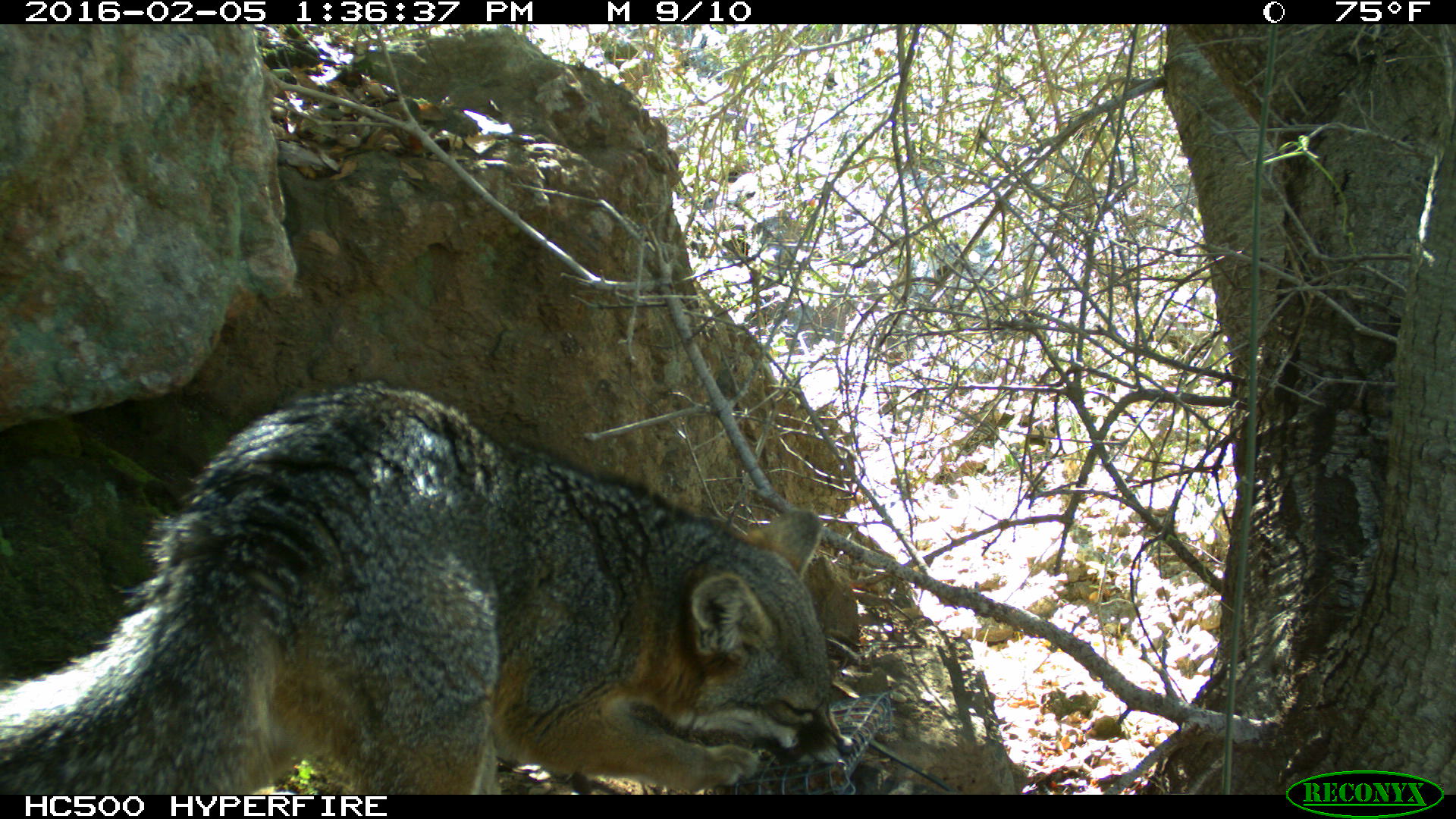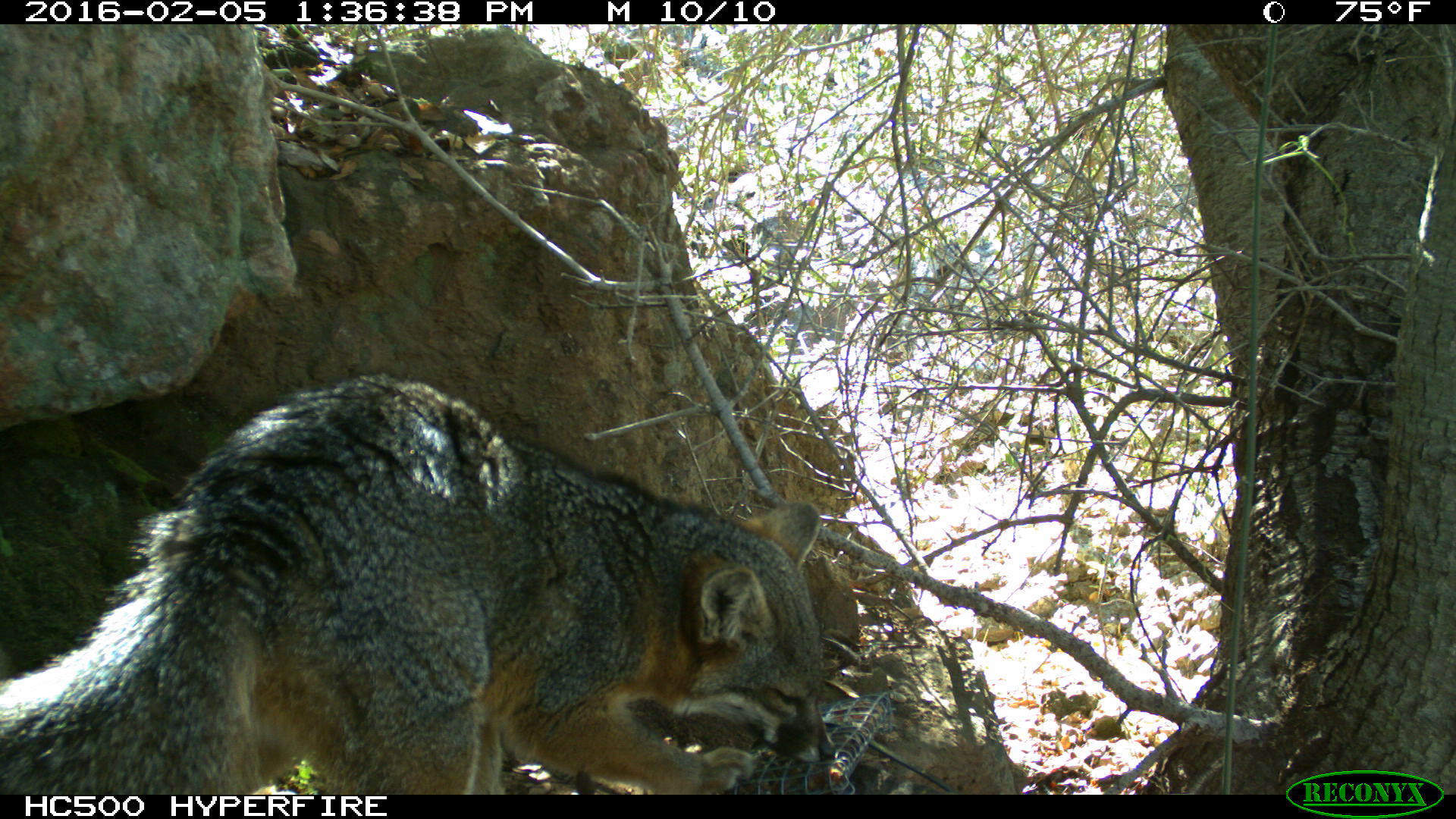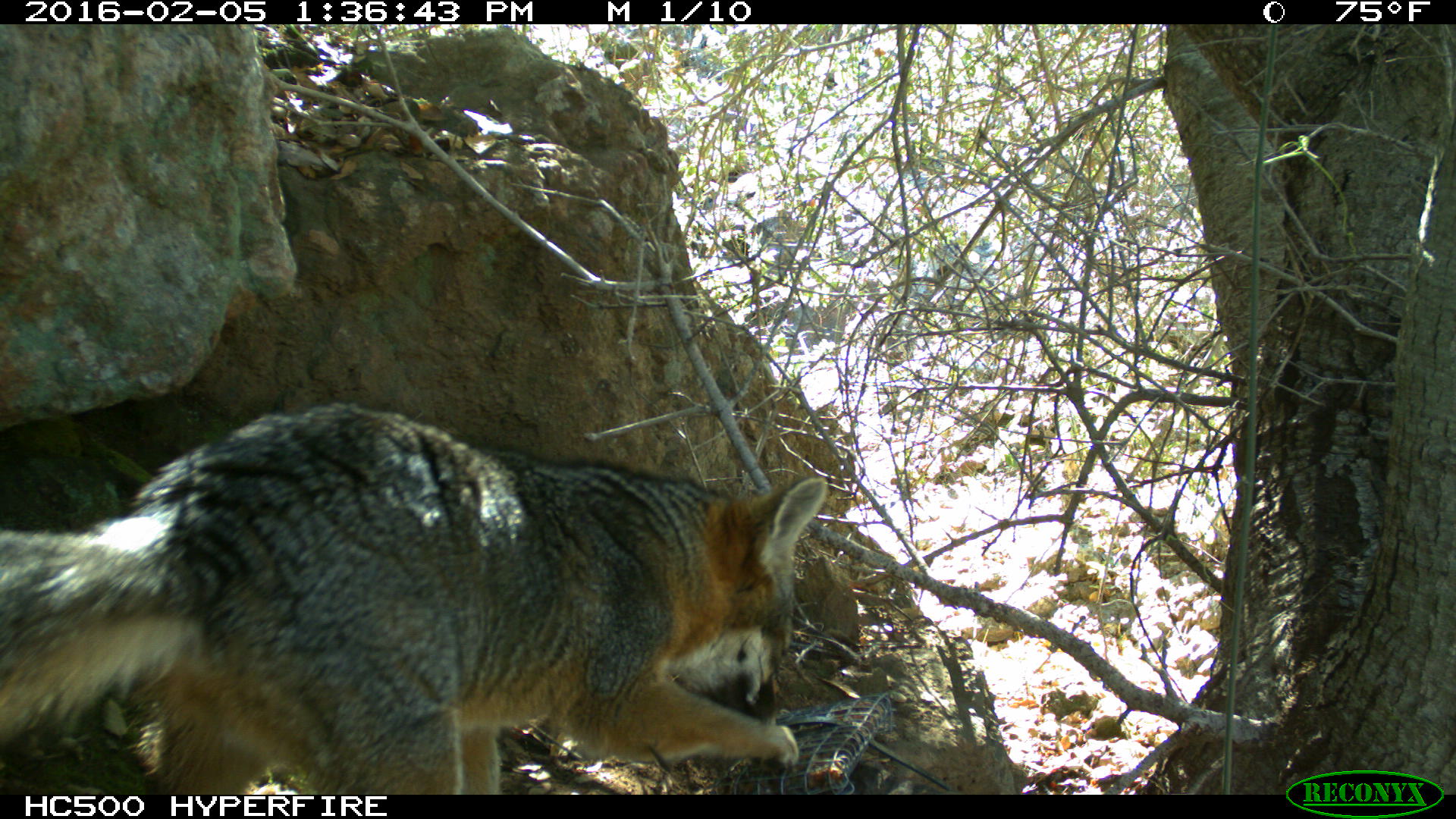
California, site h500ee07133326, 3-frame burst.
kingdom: Animalia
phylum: Chordata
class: Mammalia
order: Carnivora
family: Canidae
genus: Urocyon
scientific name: Urocyon littoralis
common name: island fox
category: fox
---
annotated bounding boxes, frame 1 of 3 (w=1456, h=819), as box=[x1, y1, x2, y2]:
fox: box=[0, 379, 857, 794]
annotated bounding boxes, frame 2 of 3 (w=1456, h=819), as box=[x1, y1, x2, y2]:
fox: box=[0, 371, 834, 794]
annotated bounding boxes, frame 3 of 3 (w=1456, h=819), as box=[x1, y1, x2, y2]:
fox: box=[0, 400, 830, 795]